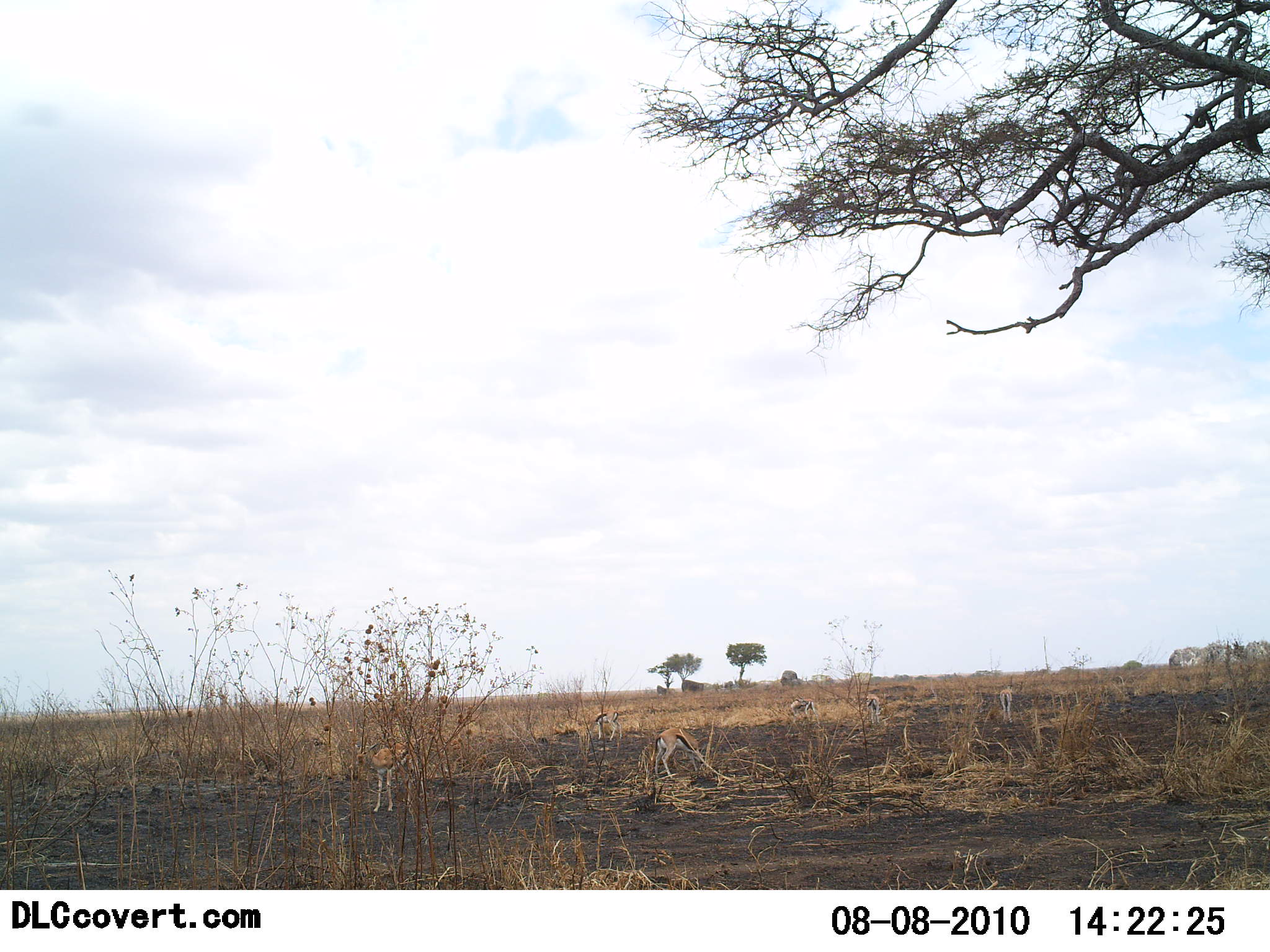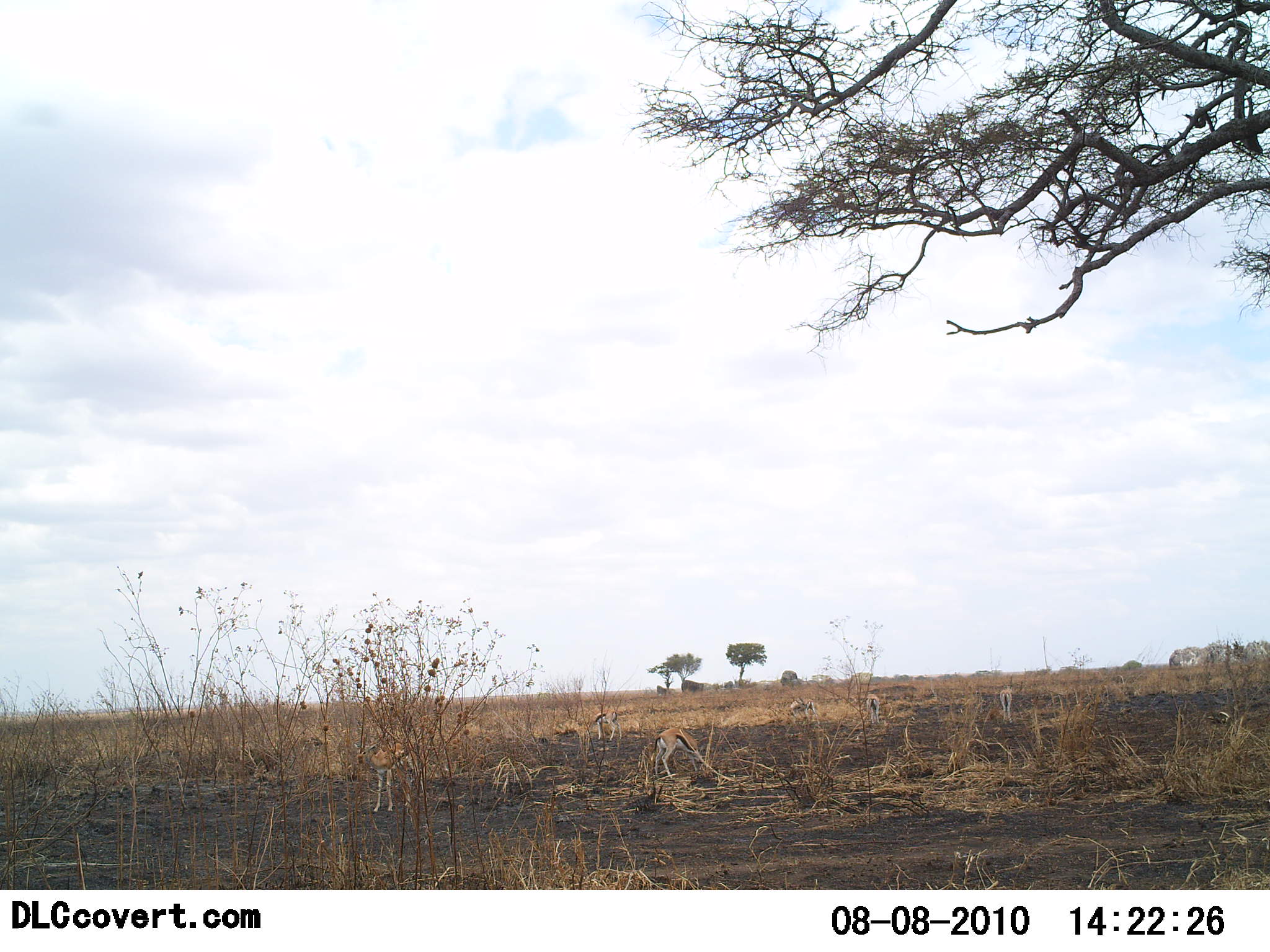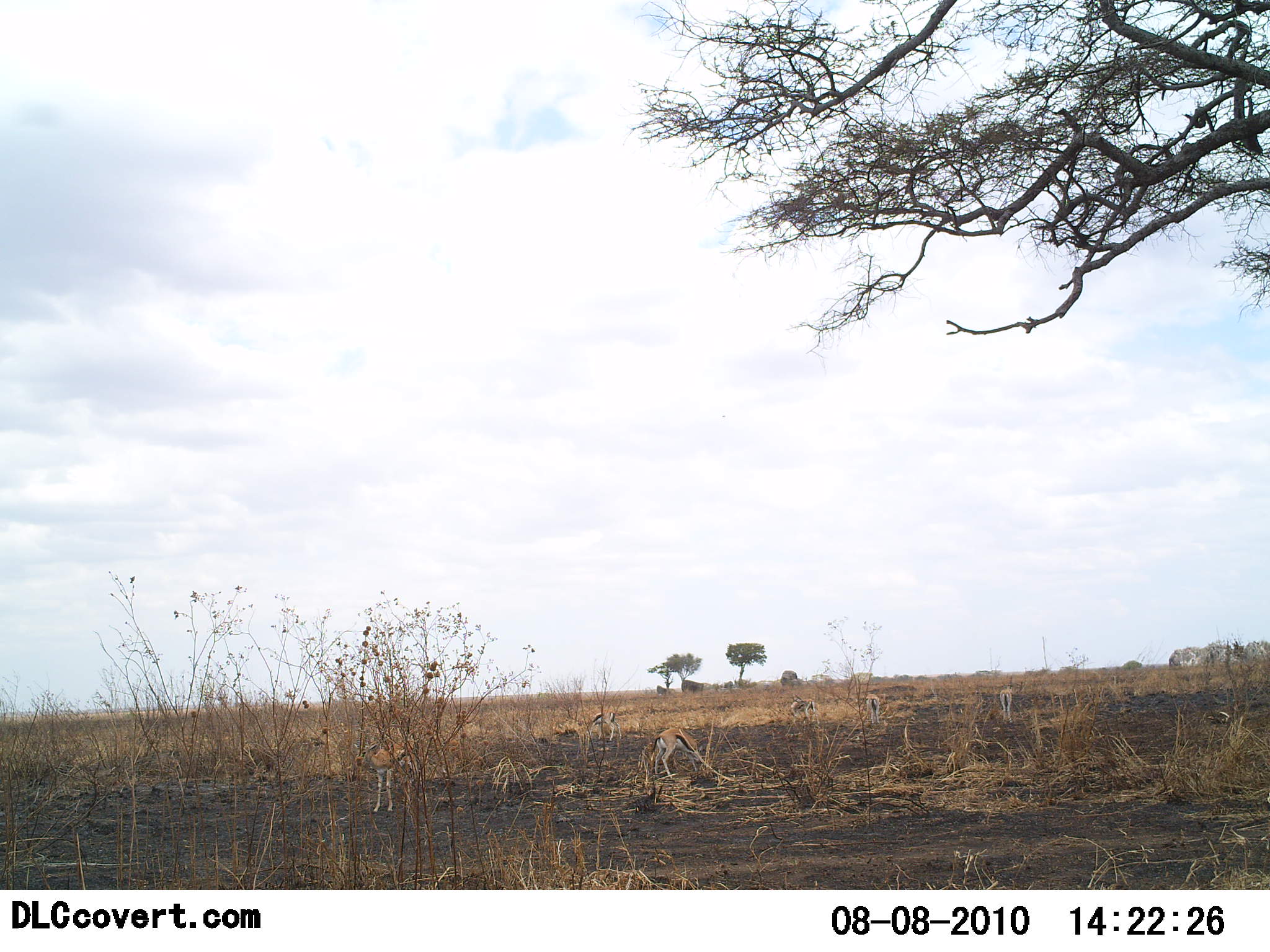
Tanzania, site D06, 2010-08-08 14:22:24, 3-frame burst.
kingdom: Animalia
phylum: Chordata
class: Mammalia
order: Artiodactyla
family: Bovidae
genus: Eudorcas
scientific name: Eudorcas thomsonii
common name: thomson's gazelle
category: gazellethomsons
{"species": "gazellethomsons (thomson's gazelle) (Eudorcas thomsonii)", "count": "6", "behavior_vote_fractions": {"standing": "59%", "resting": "6%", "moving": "6%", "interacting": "0%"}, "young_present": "0%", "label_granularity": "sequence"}